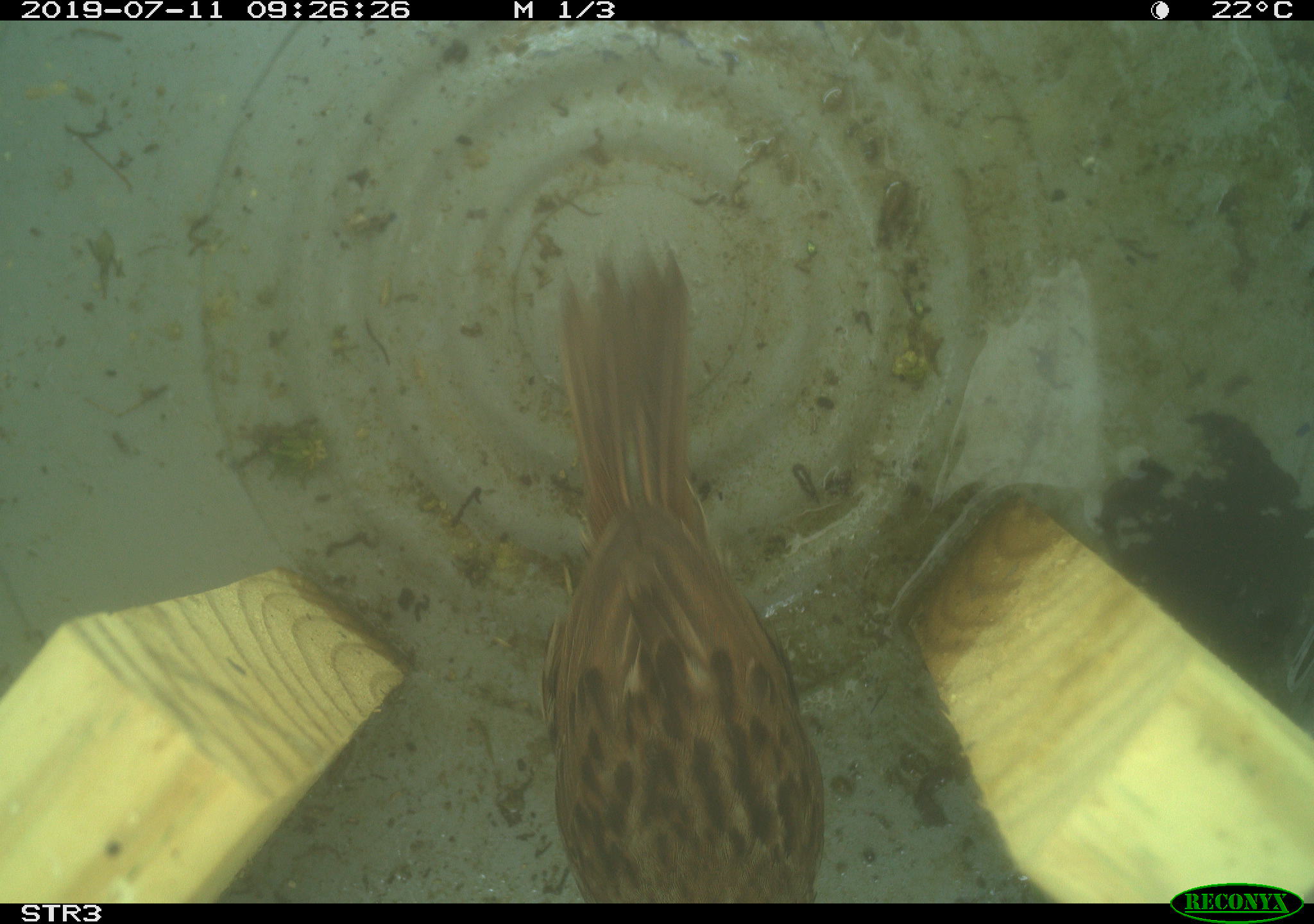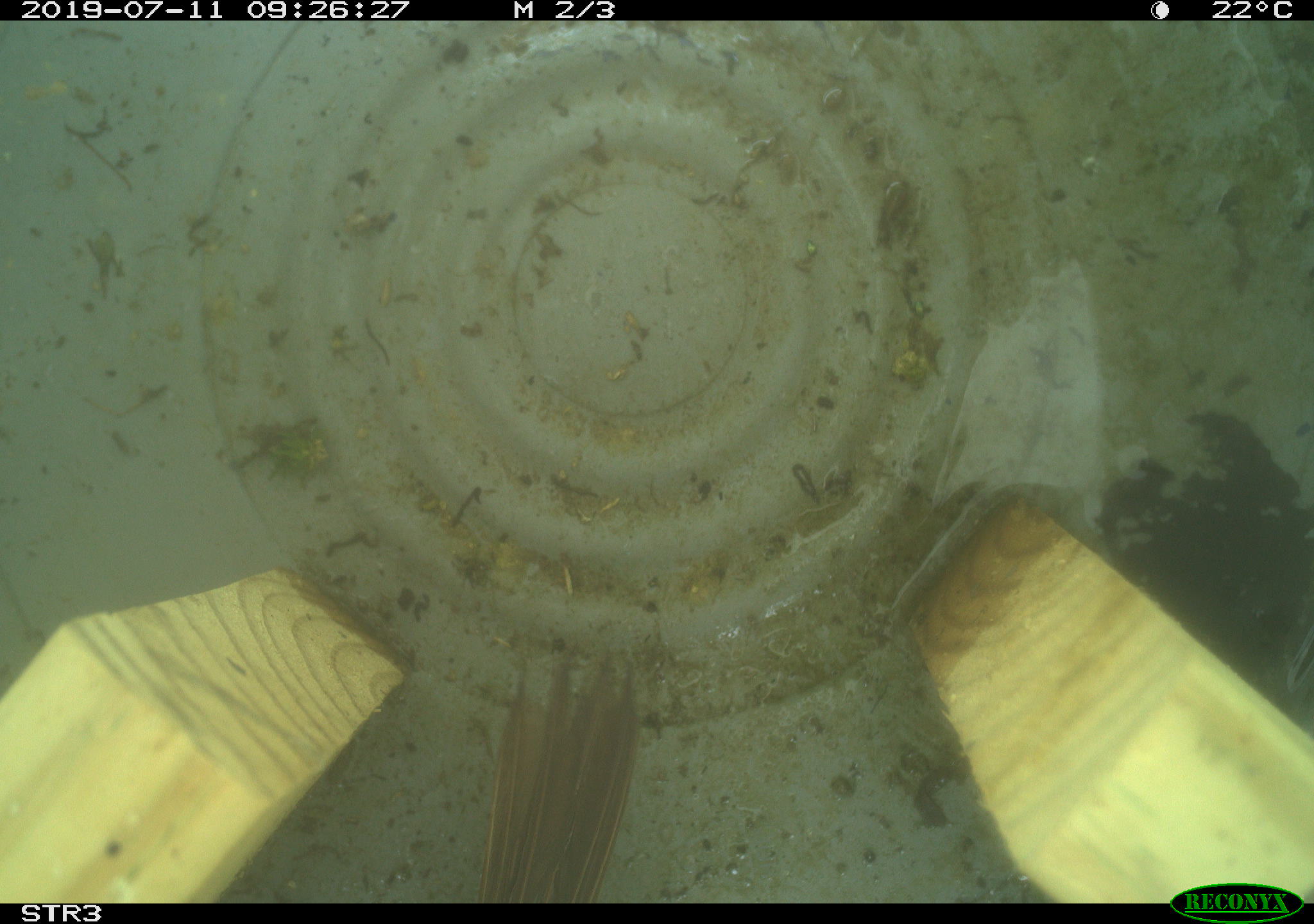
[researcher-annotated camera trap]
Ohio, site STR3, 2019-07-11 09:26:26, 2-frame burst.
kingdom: Animalia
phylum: Chordata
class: Aves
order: Passeriformes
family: Passerellidae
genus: Melospiza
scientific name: Melospiza melodia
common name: song sparrow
Song sparrow (Melospiza melodia).